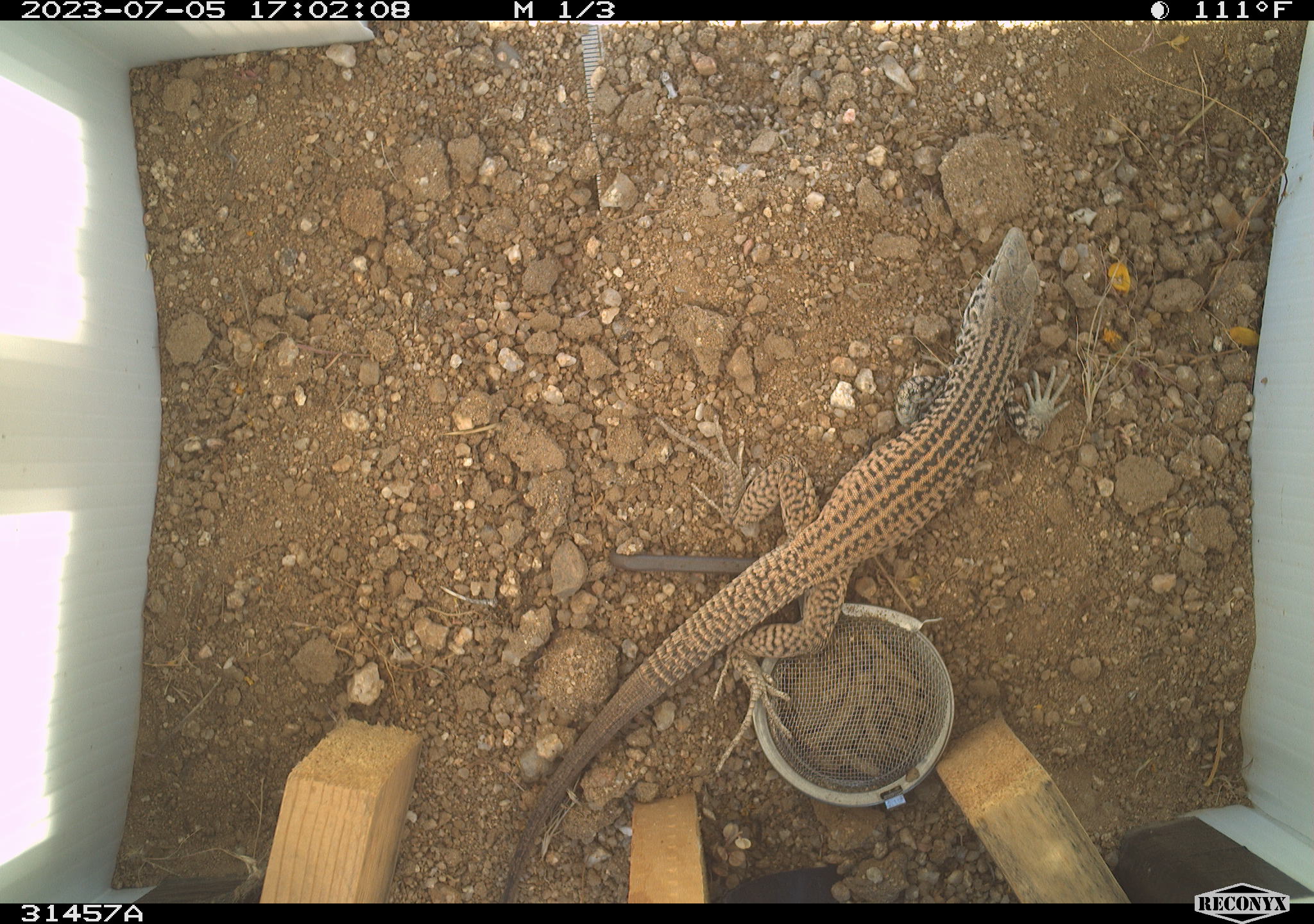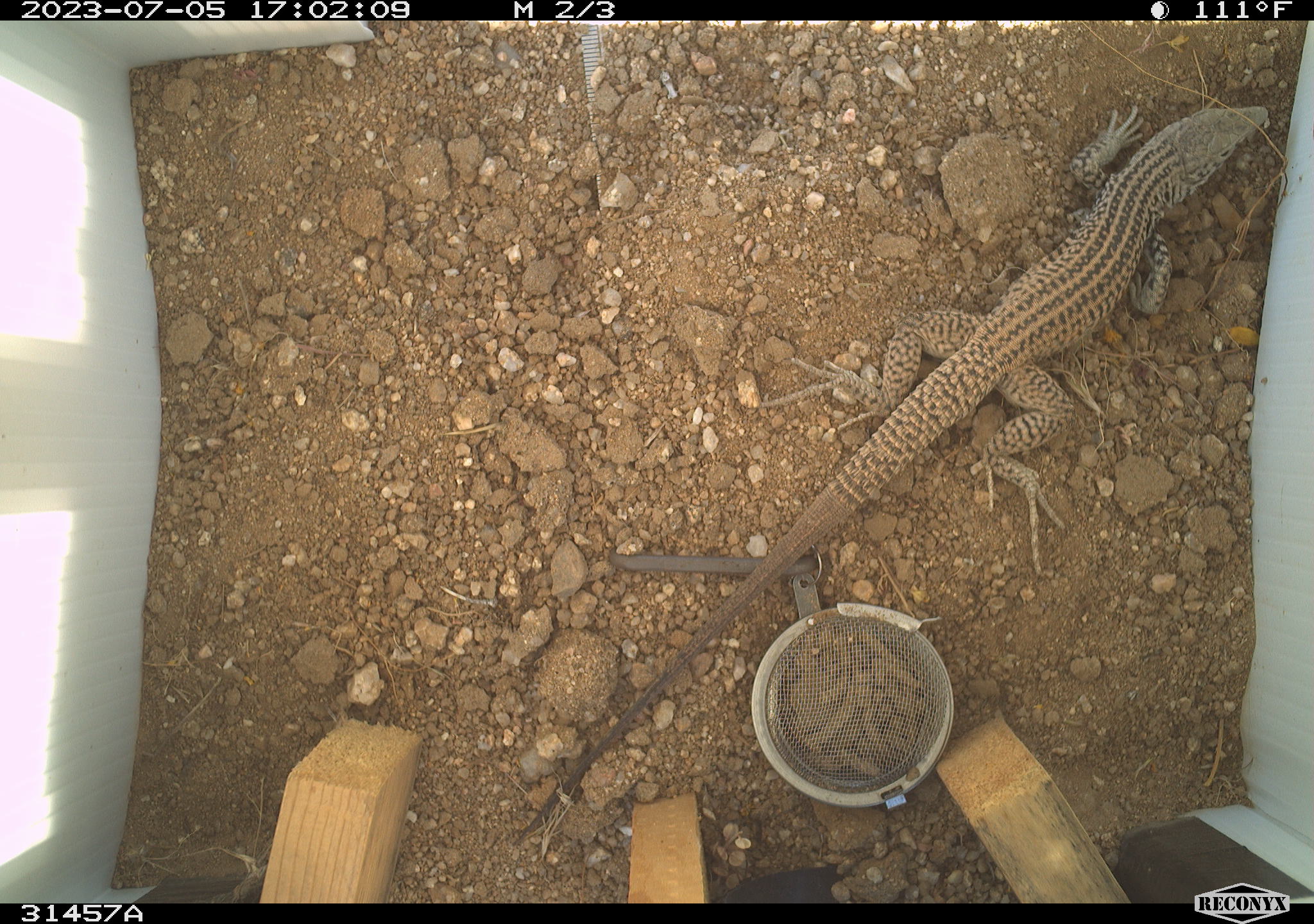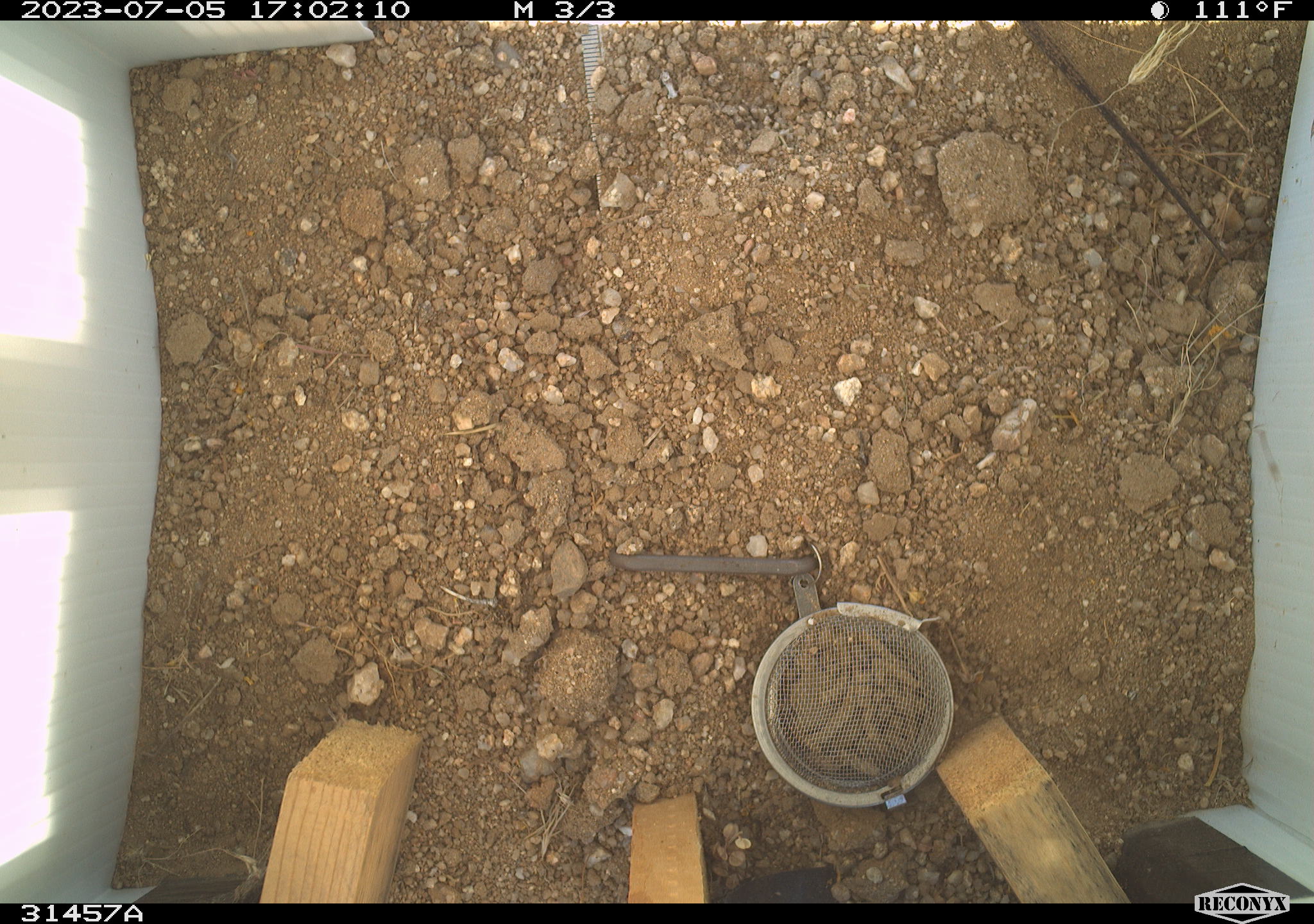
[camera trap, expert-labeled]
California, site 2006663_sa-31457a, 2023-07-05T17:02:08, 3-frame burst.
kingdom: Animalia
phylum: Chordata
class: Reptilia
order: Squamata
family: Teiidae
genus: Aspidoscelis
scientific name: Aspidoscelis tigris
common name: western whiptail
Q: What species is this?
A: Western whiptail (Aspidoscelis tigris).